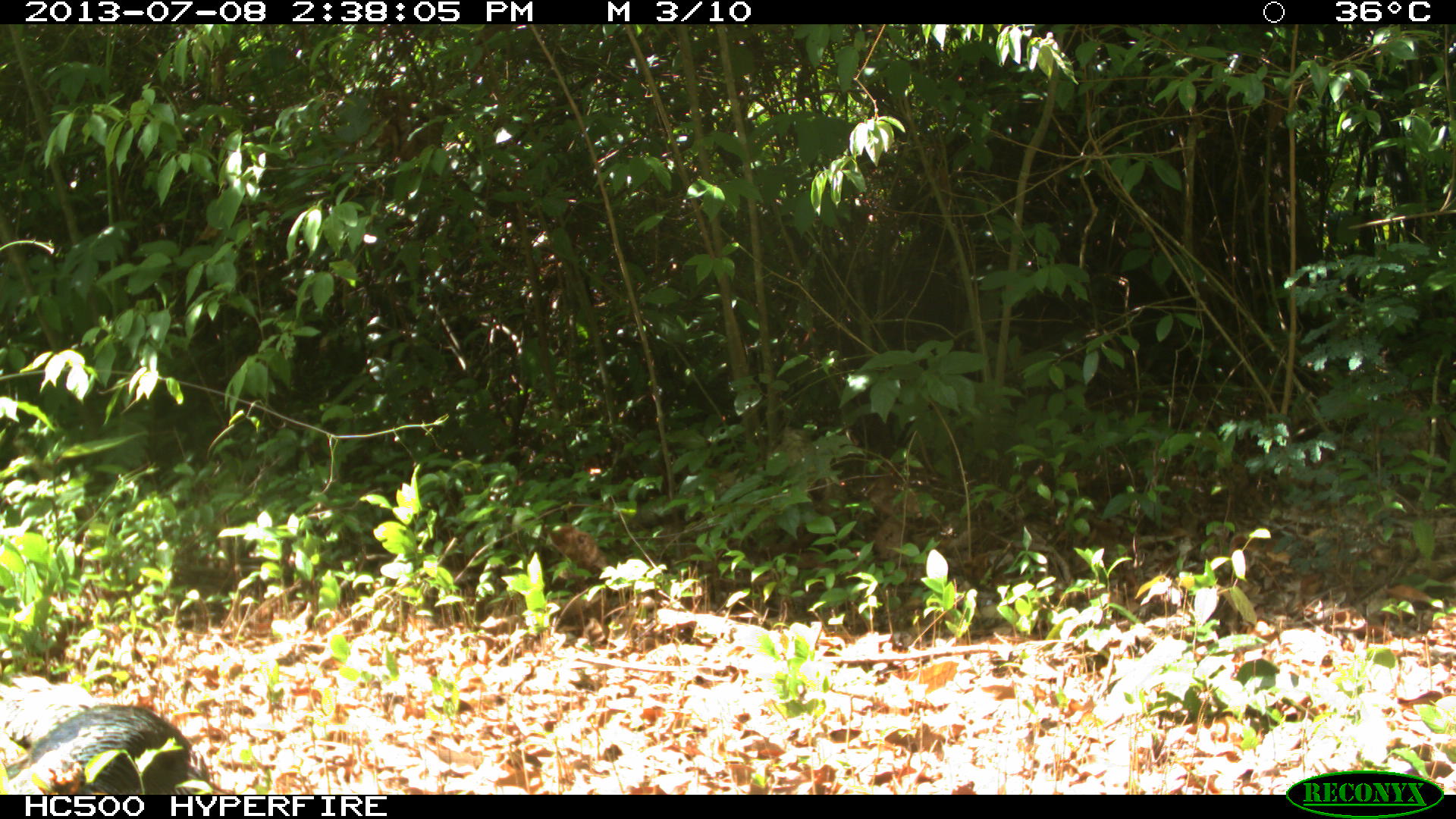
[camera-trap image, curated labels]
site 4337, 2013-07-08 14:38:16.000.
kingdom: Animalia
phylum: Chordata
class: Aves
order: Galliformes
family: Phasianidae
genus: Meleagris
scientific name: Meleagris ocellata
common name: ocellated turkey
Meleagris ocellata (ocellated turkey), count 1.